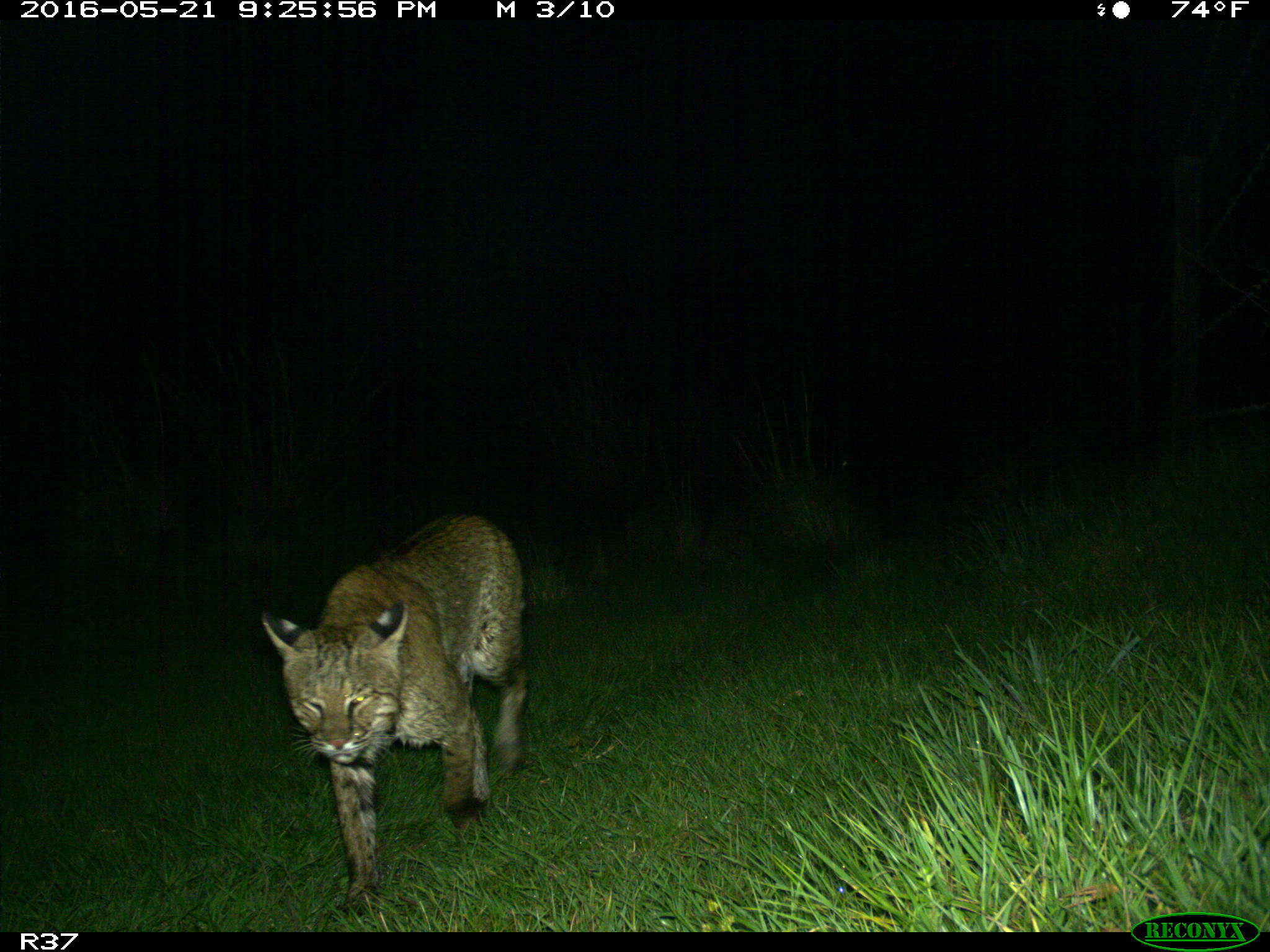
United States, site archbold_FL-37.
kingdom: Animalia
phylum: Chordata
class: Mammalia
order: Carnivora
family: Felidae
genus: Lynx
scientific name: Lynx rufus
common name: bobcat